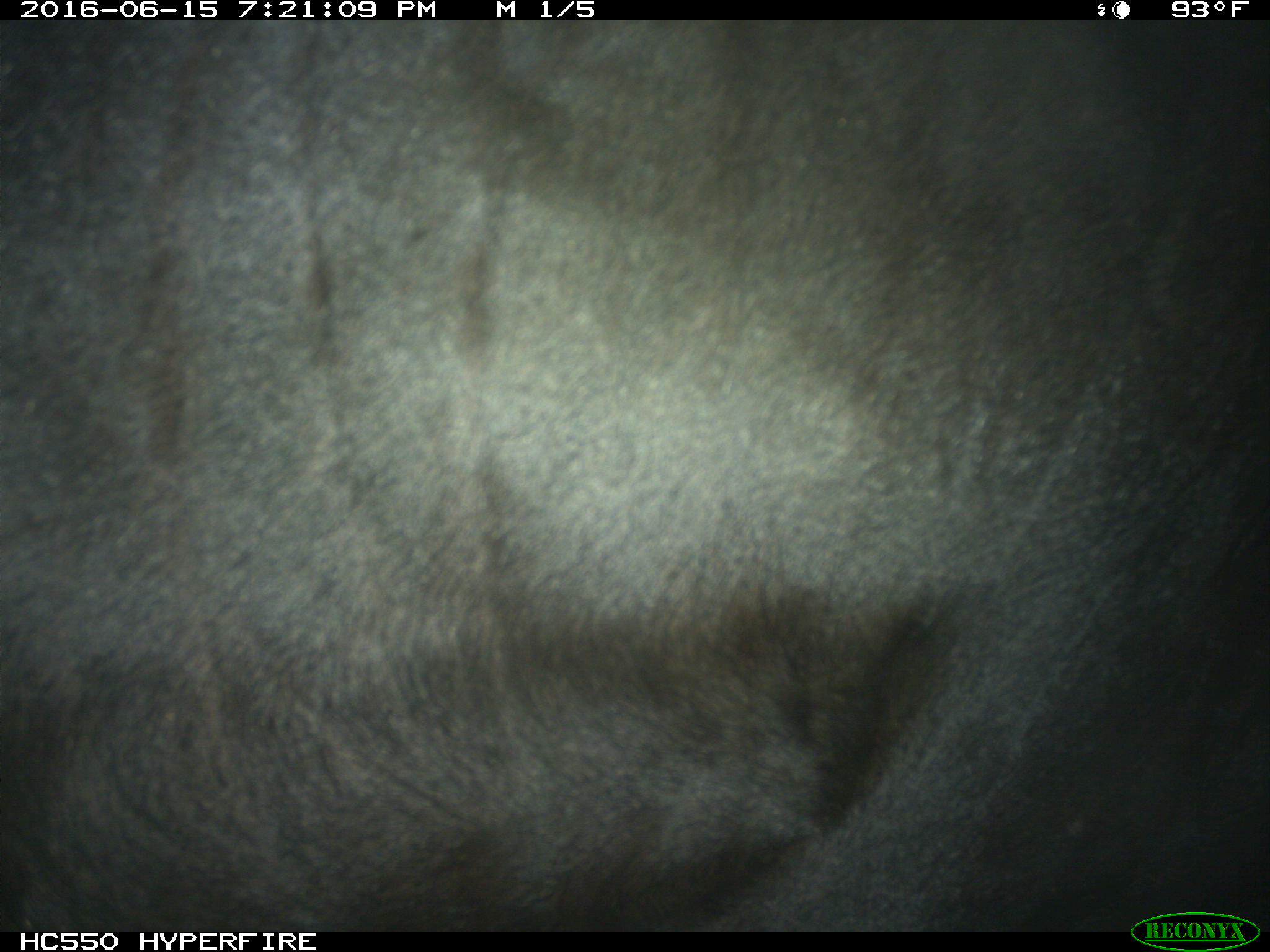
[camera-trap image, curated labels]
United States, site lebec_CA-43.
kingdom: Animalia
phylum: Chordata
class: Mammalia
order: Artiodactyla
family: Bovidae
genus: Bos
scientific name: Bos taurus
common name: domestic cow